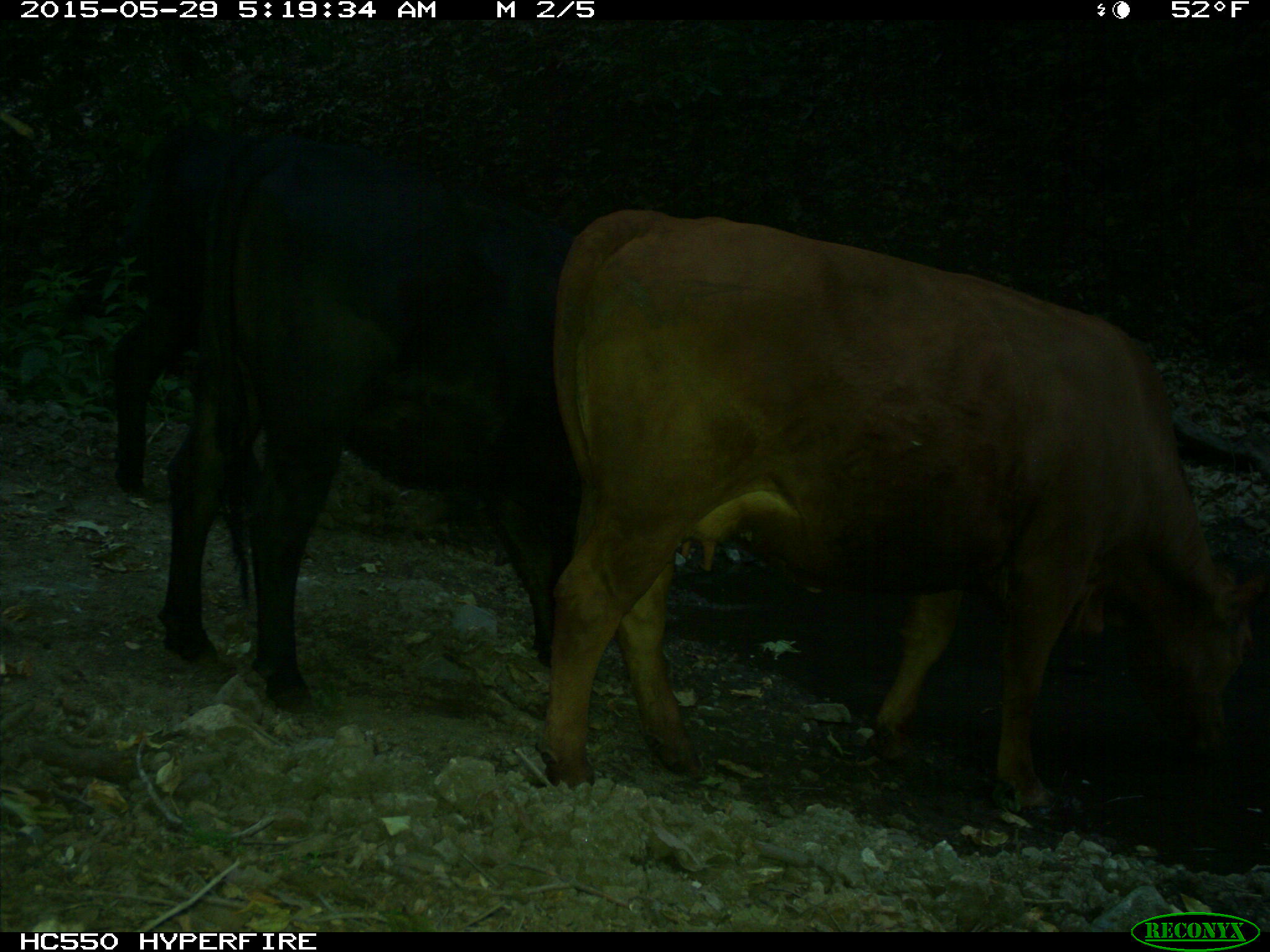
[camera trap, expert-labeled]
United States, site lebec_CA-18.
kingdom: Animalia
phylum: Chordata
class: Mammalia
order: Artiodactyla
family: Bovidae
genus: Bos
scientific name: Bos taurus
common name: domestic cow